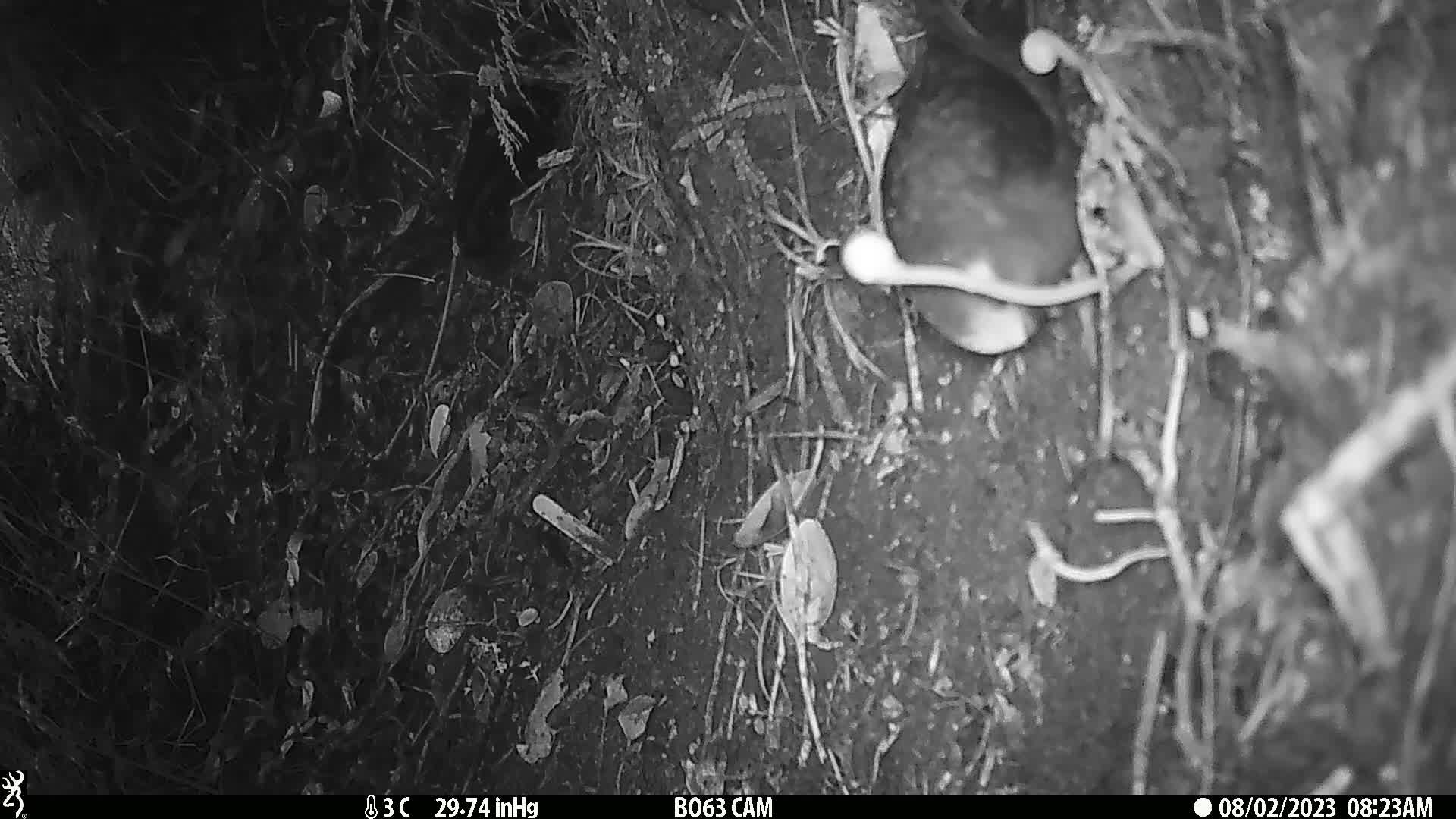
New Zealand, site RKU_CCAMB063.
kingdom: Animalia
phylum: Chordata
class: Aves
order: Psittaciformes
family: Psittaculidae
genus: Cyanoramphus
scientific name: Cyanoramphus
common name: parakeet